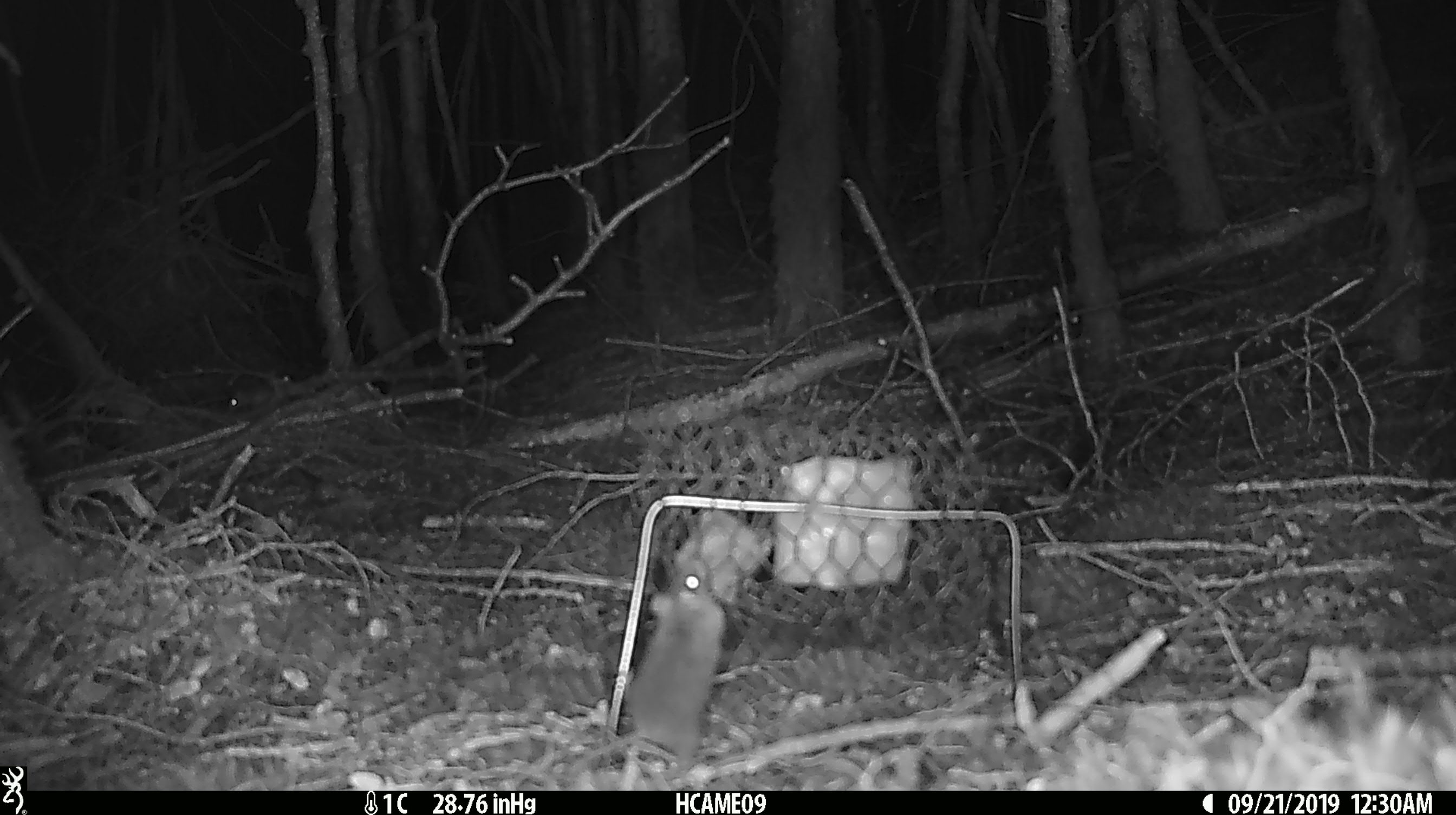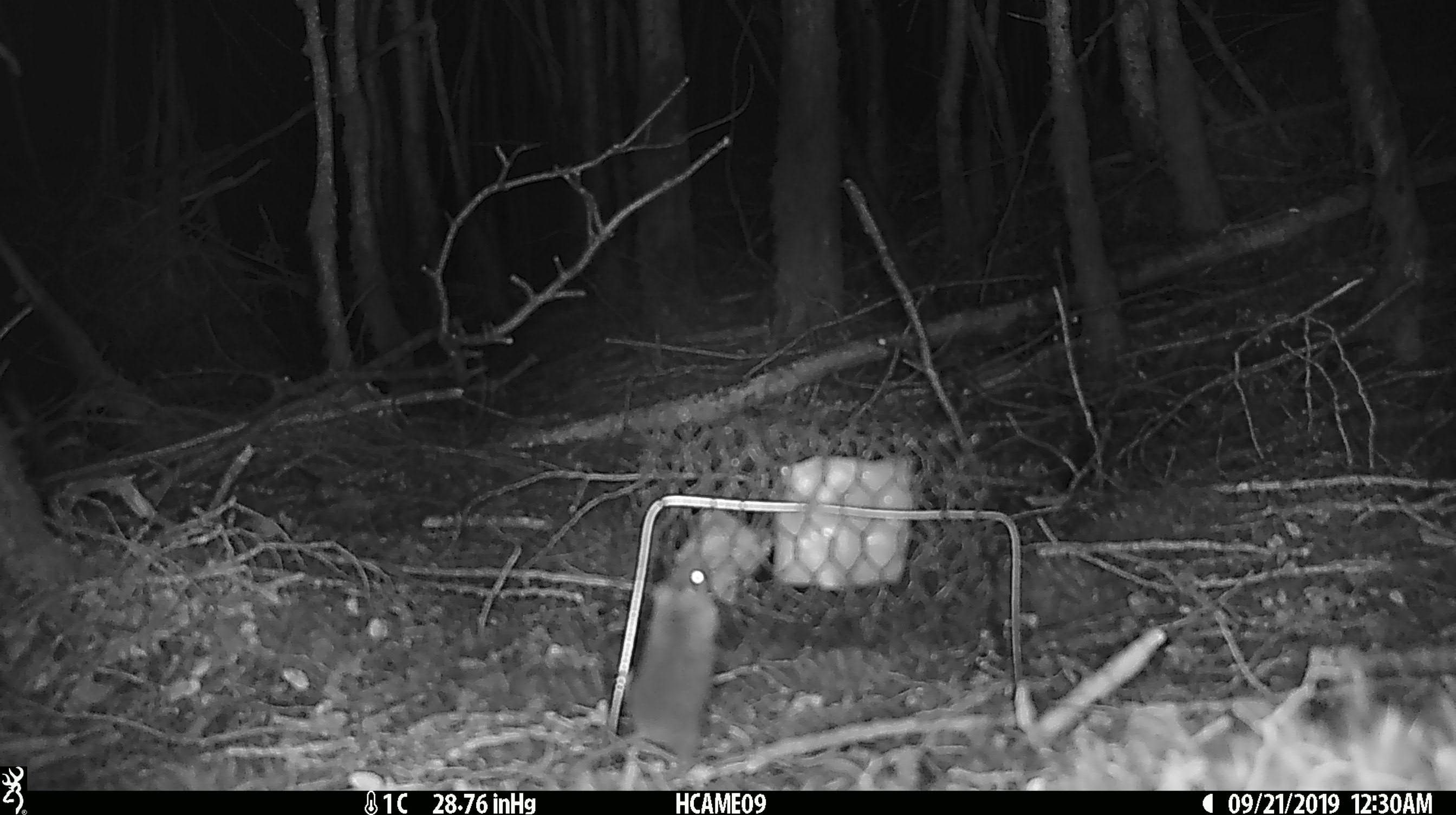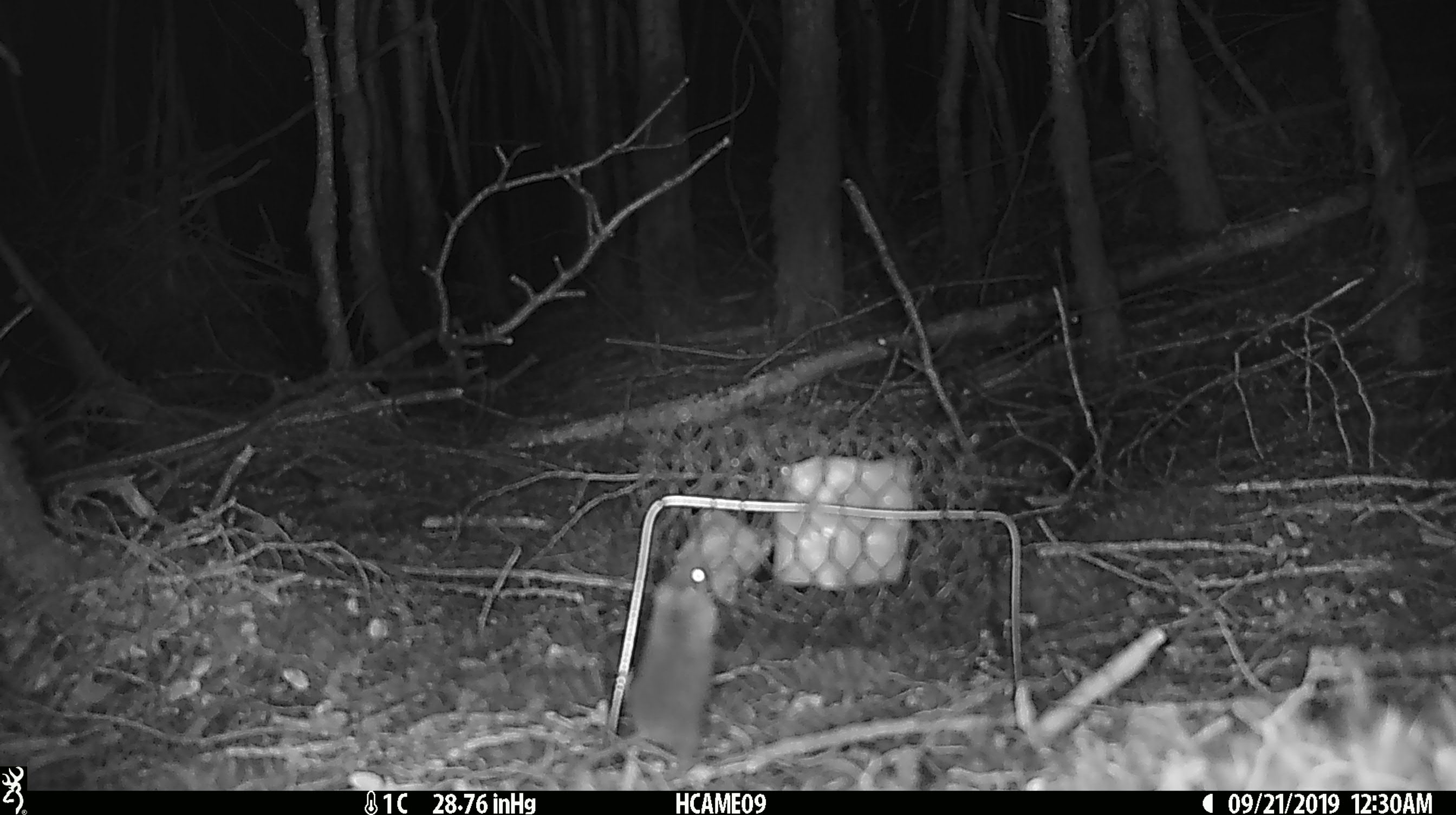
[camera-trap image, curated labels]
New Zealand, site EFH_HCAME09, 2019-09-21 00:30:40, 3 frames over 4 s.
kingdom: Animalia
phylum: Chordata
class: Mammalia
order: Rodentia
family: Muridae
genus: Mus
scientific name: Mus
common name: mouse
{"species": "mouse (Mus)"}